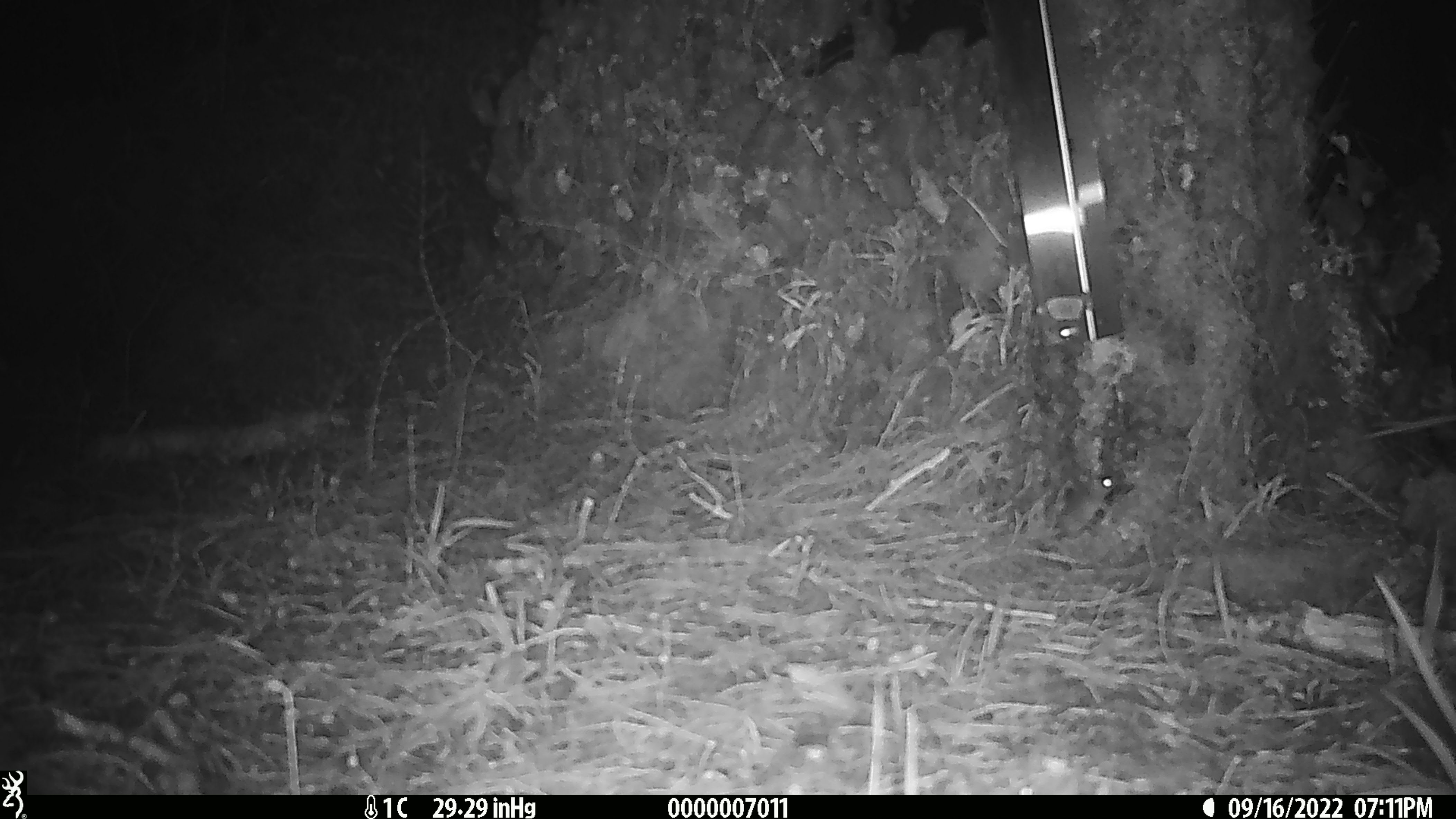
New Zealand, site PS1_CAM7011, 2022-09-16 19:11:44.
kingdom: Animalia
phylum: Chordata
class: Mammalia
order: Rodentia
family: Muridae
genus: Mus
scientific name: Mus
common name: mouse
Mouse (Mus).